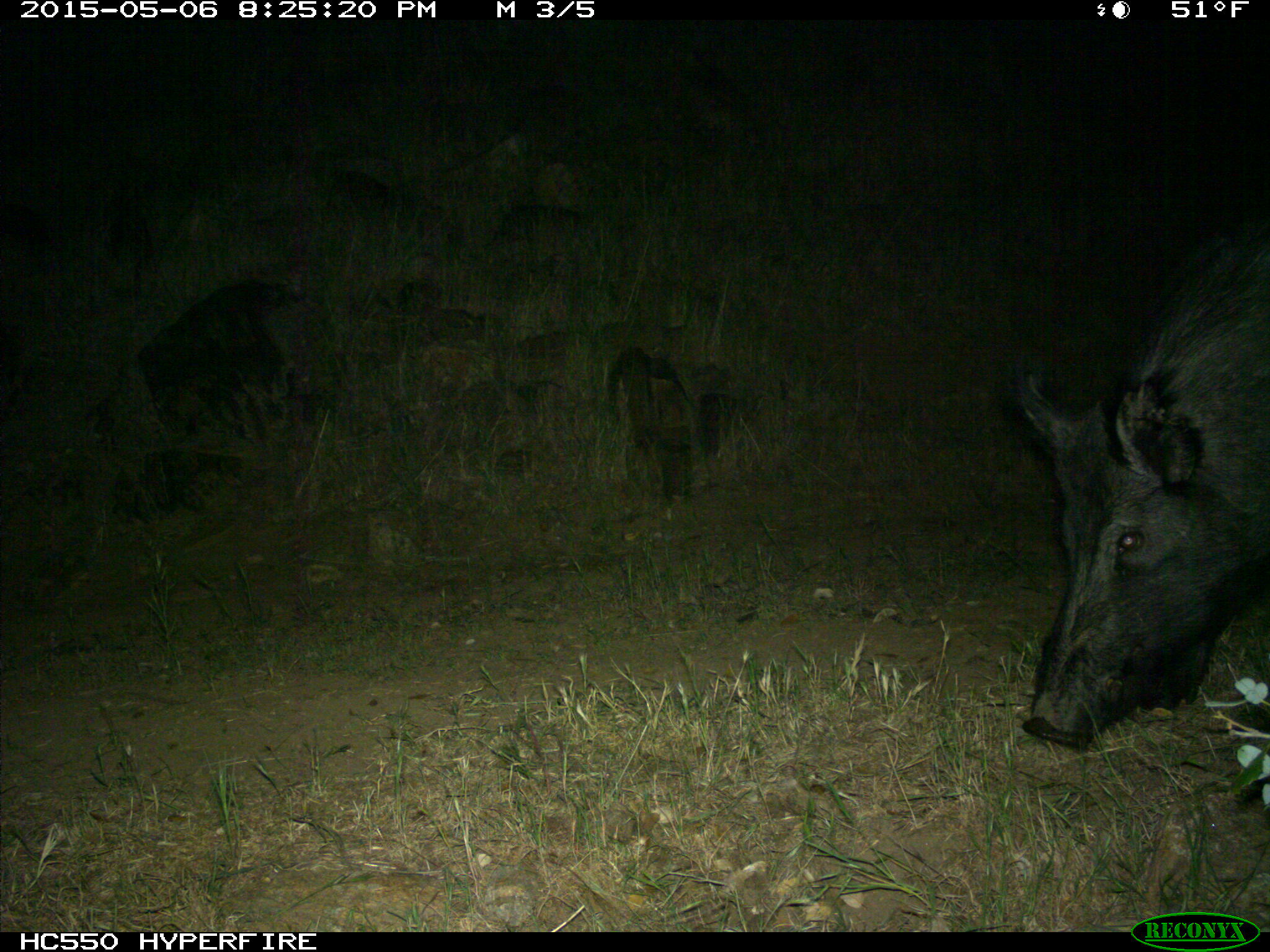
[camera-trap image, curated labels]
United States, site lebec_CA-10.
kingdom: Animalia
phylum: Chordata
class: Mammalia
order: Artiodactyla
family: Suidae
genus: Sus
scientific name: Sus scrofa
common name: wild boar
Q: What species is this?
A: Sus scrofa (wild boar).